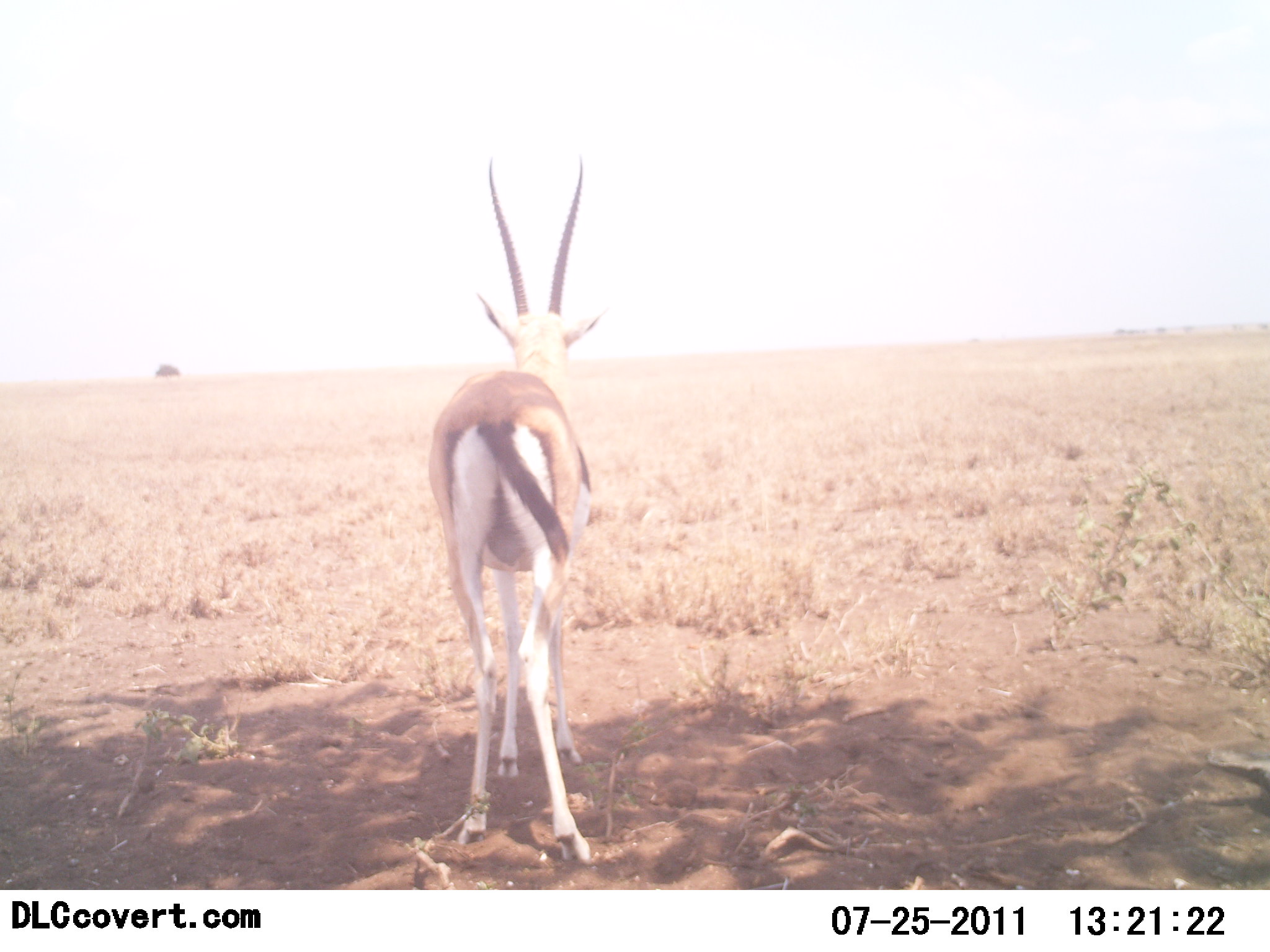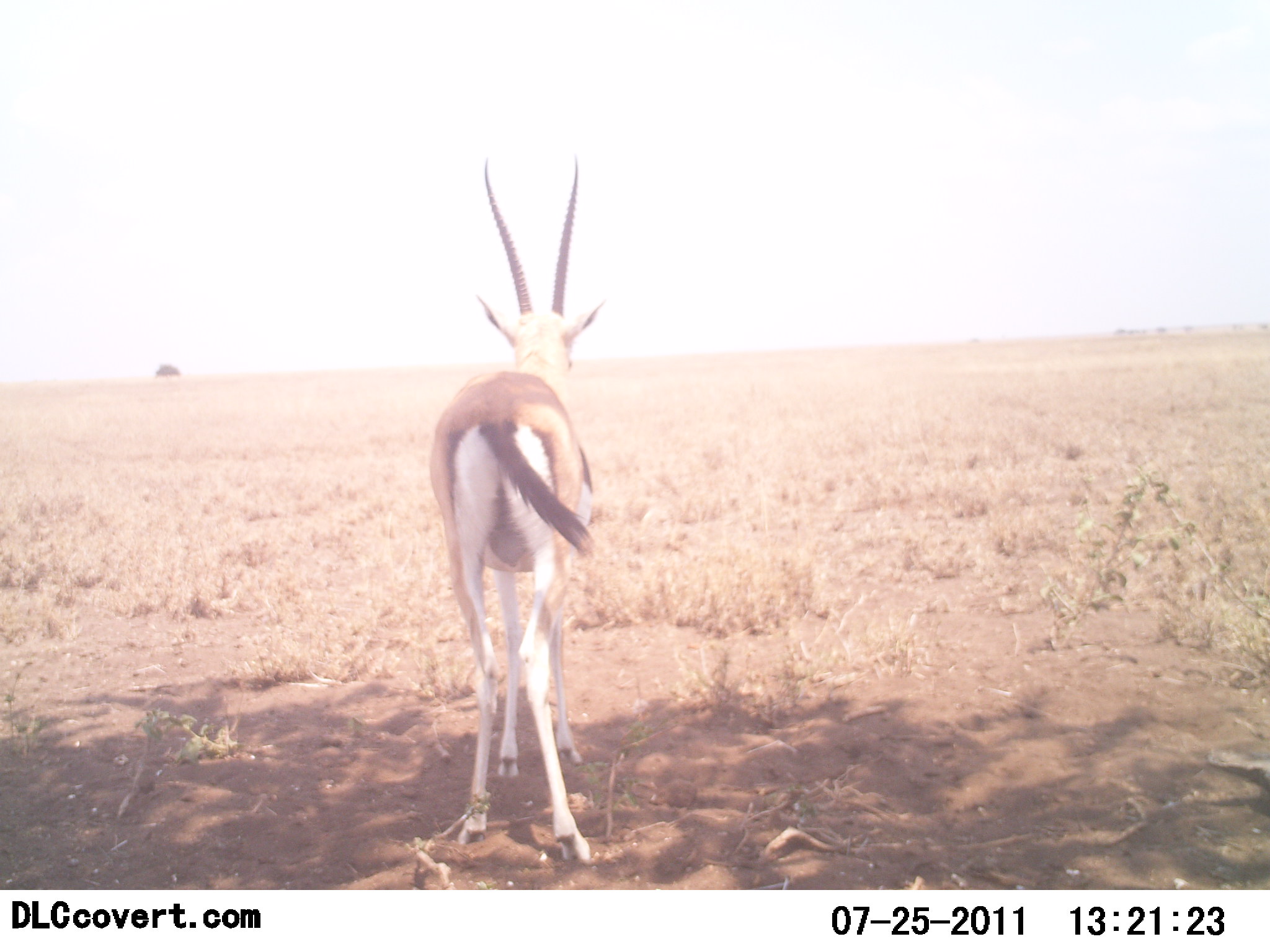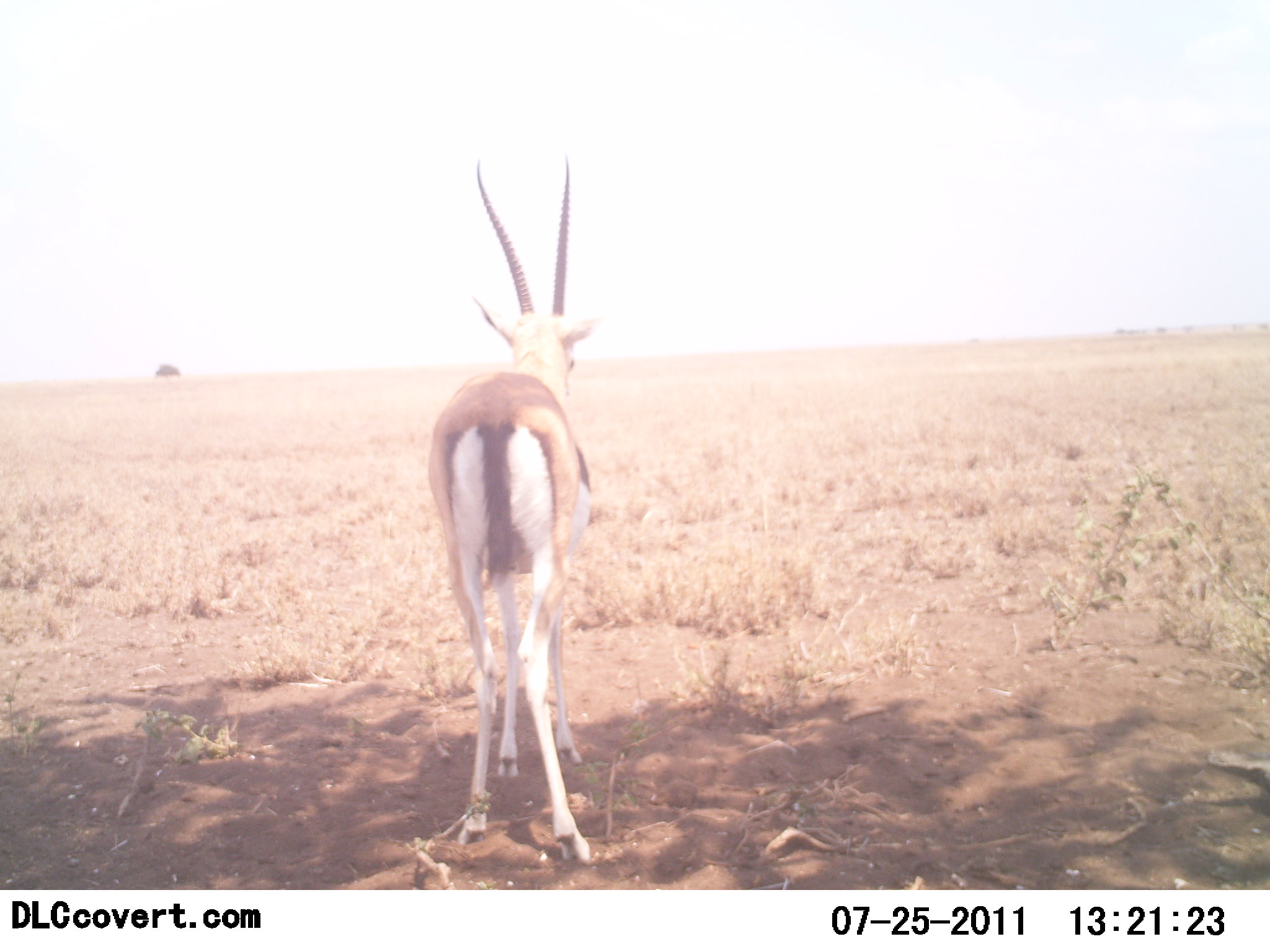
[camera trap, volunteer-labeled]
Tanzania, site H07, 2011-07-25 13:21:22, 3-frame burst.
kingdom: Animalia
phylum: Chordata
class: Mammalia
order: Artiodactyla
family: Bovidae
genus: Eudorcas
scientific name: Eudorcas thomsonii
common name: thomson's gazelle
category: gazellethomsons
Gazellethomsons (thomson's gazelle) (Eudorcas thomsonii), count 1. Behavior (volunteer vote fractions): standing 100%, resting 0%, moving 0%, interacting 0%. Young present (vote fraction): 0%. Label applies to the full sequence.